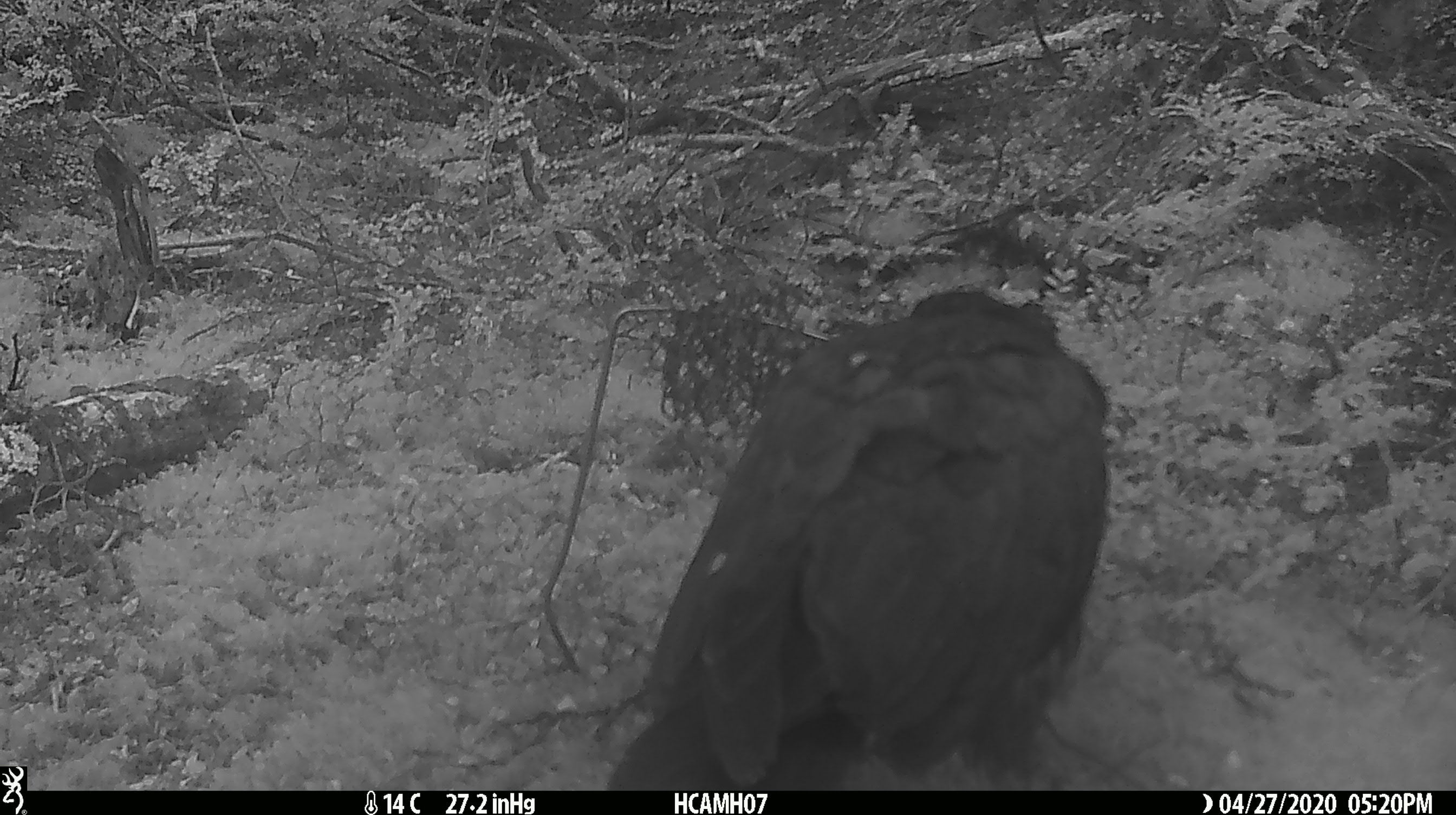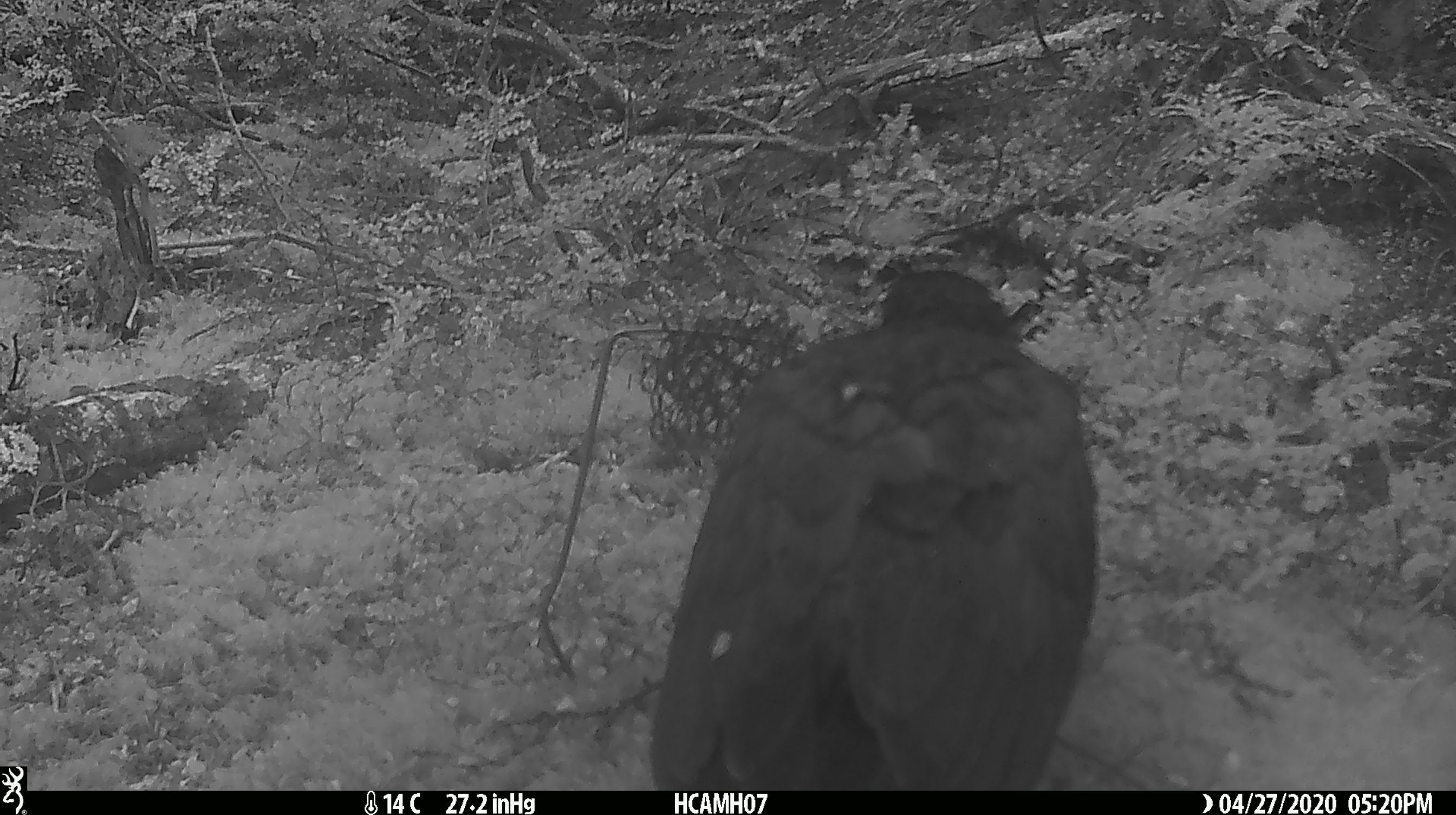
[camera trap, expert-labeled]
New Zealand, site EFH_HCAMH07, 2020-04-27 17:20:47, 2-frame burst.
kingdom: Animalia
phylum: Chordata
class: Aves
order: Psittaciformes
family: Strigopidae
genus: Nestor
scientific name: Nestor notabilis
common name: kea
Kea (Nestor notabilis).